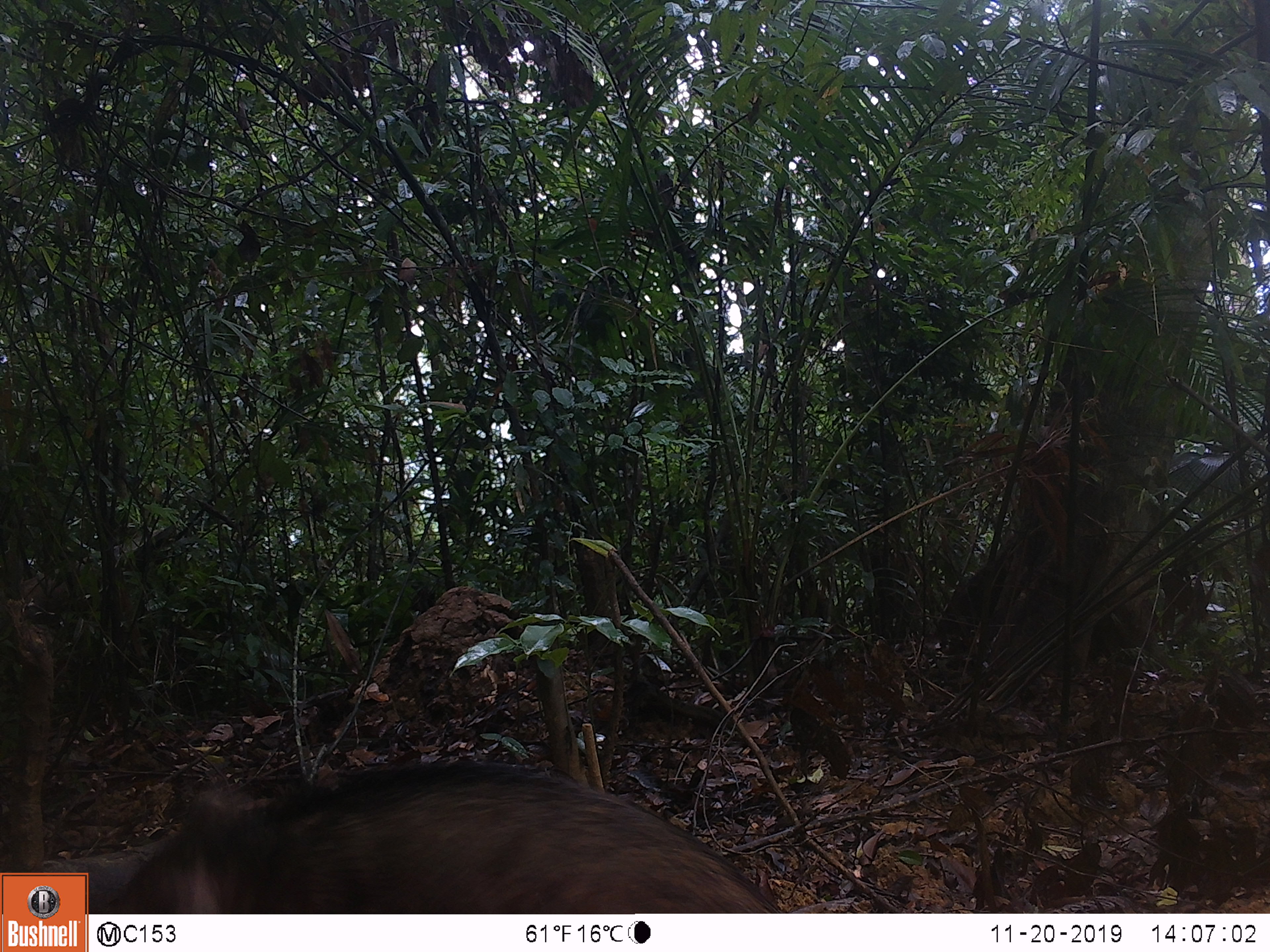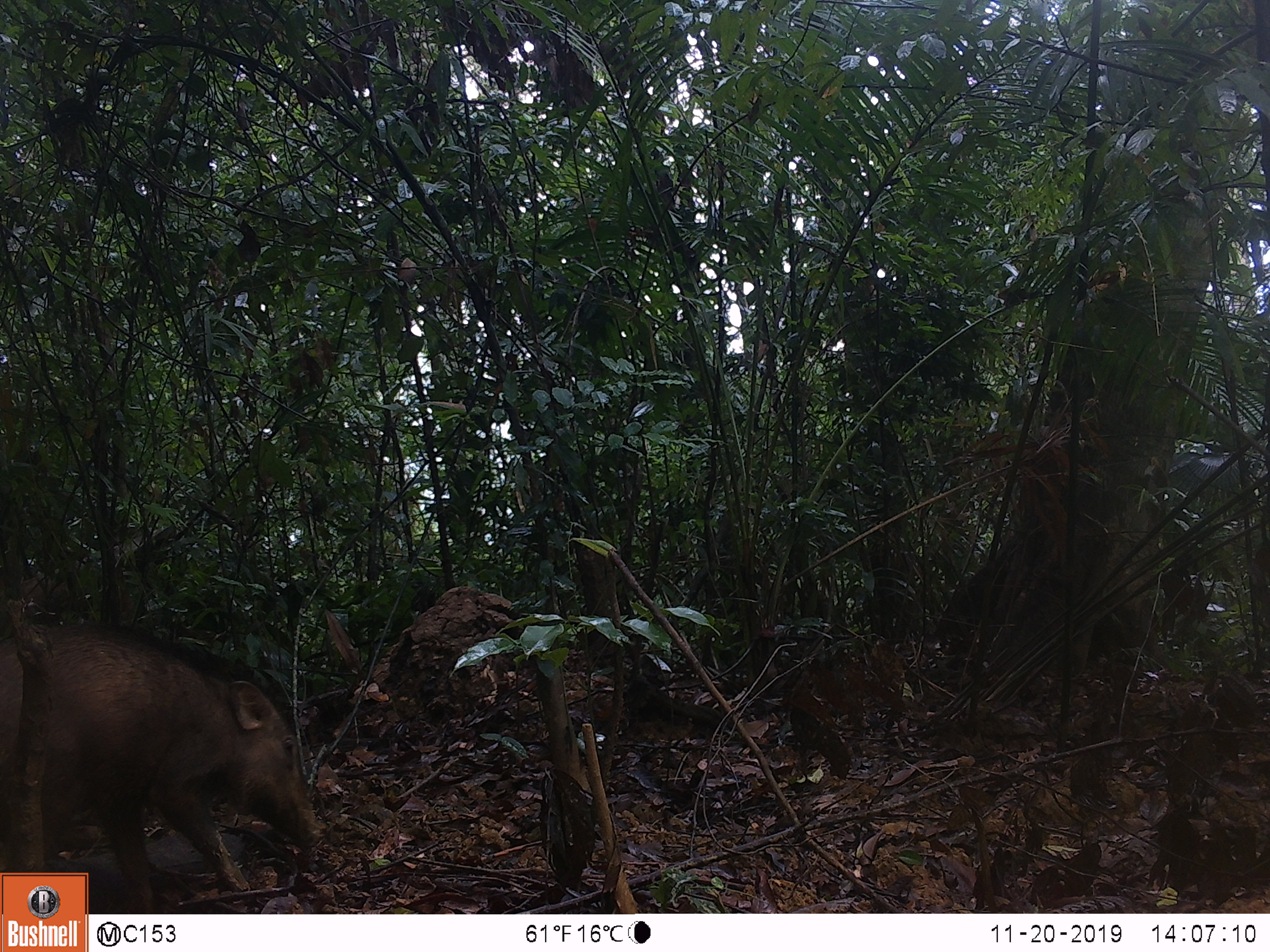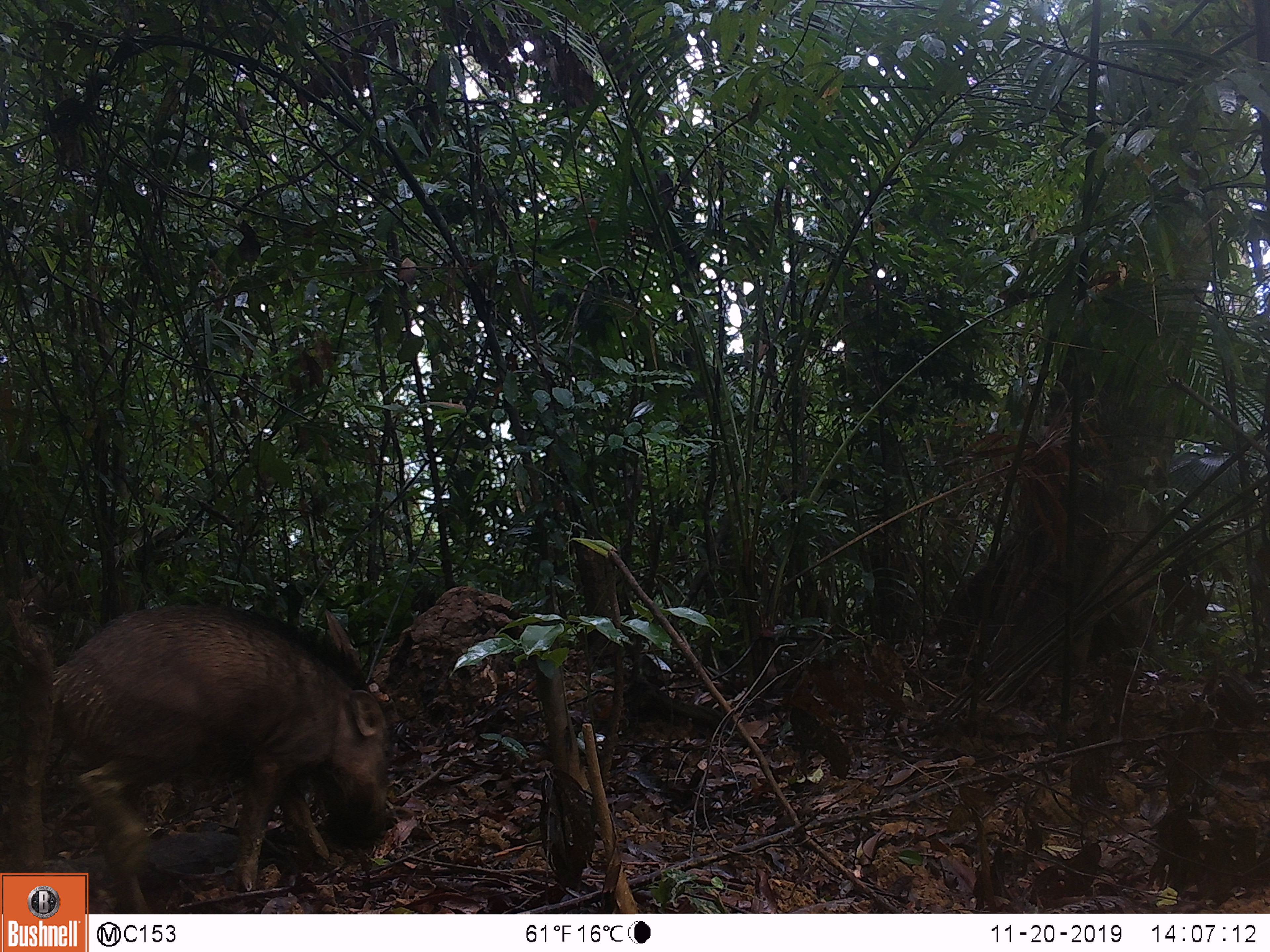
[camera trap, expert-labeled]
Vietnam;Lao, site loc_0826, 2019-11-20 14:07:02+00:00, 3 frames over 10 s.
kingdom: Animalia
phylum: Chordata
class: Mammalia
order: Artiodactyla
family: Suidae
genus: Sus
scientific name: Sus scrofa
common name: eurasian wild pig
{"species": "eurasian wild pig (Sus scrofa)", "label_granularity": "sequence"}